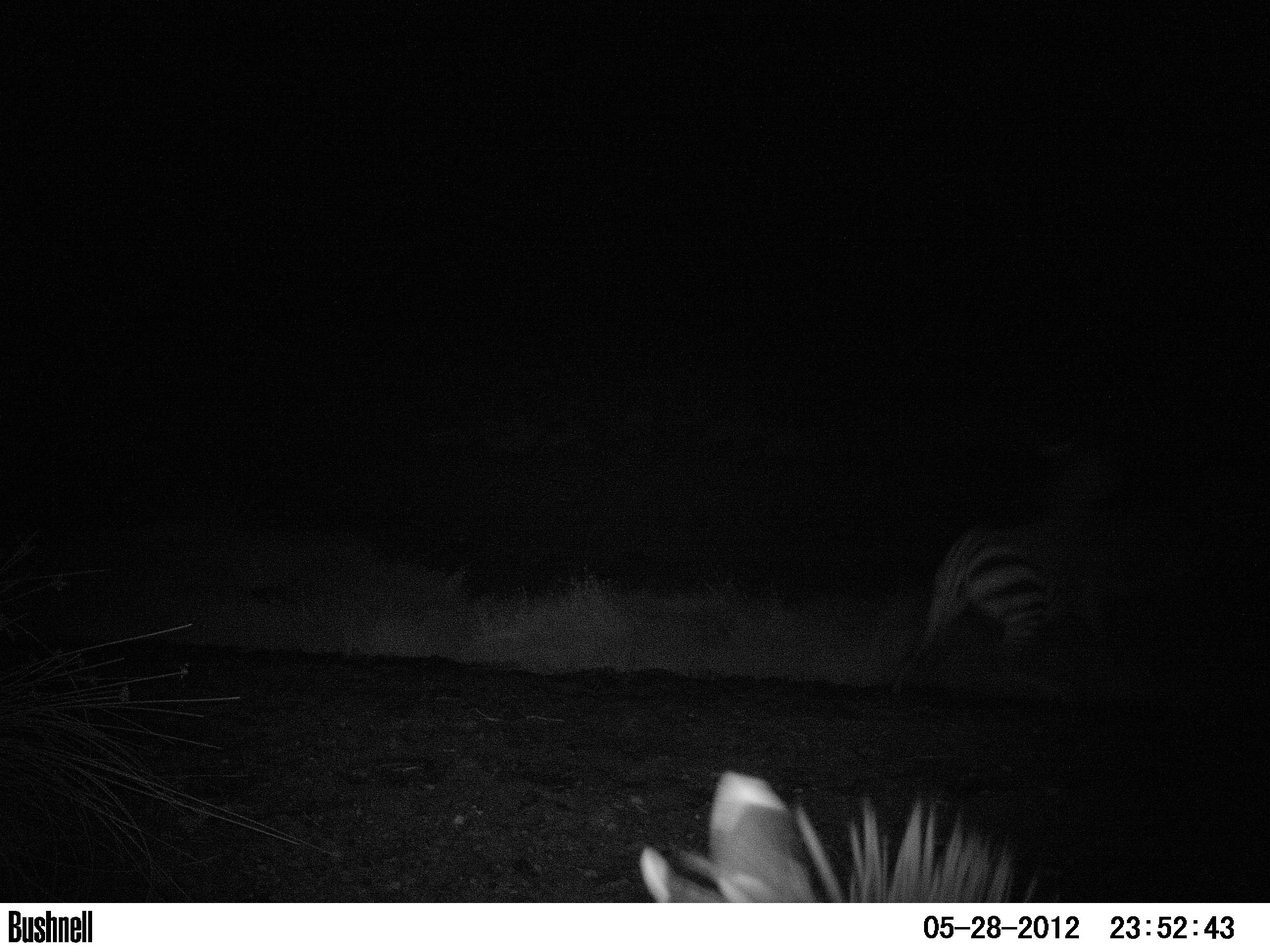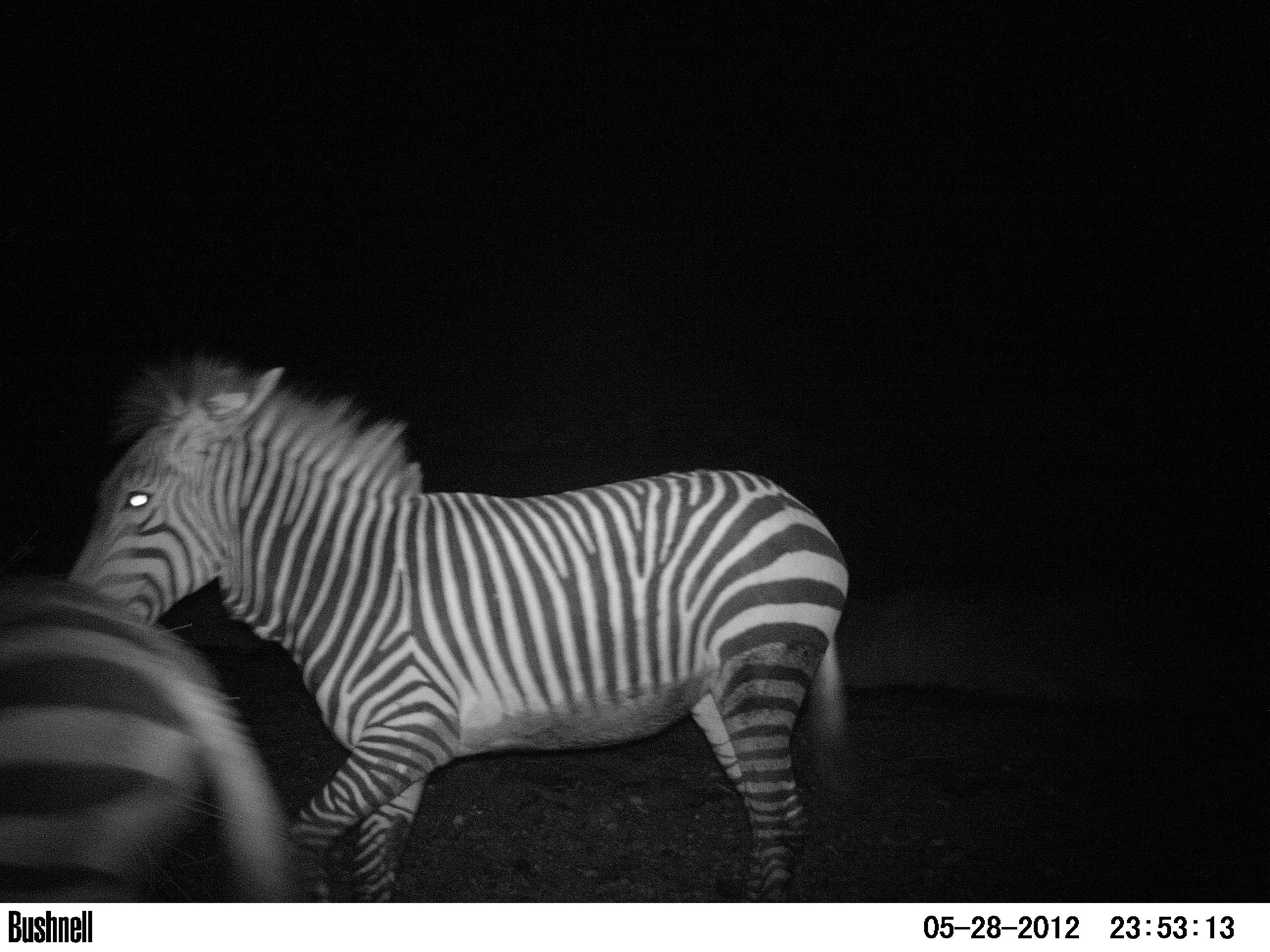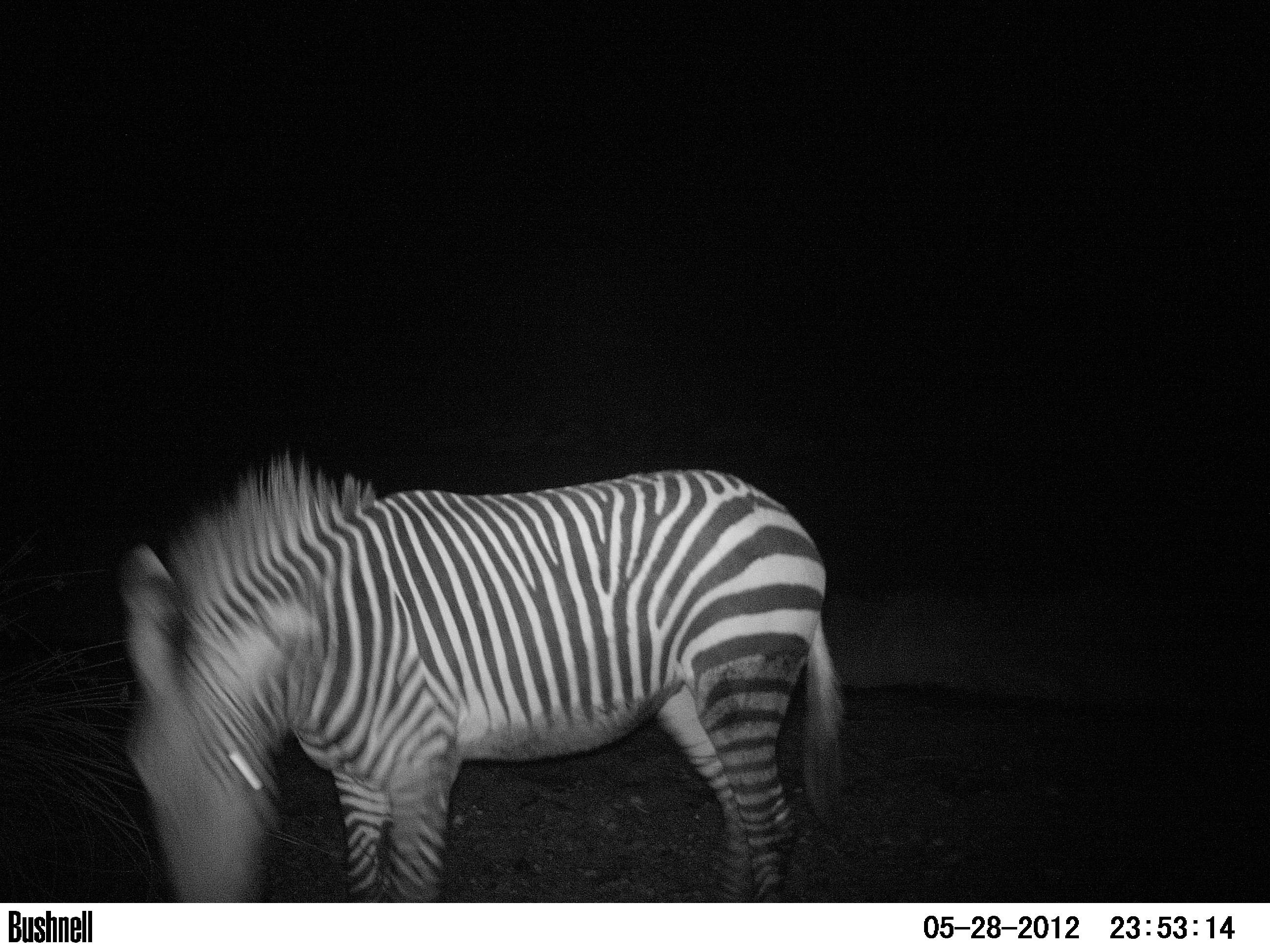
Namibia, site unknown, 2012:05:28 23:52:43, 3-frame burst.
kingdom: Animalia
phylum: Chordata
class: Mammalia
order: Perissodactyla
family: Equidae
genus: Equus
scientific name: Equus zebra hartmannae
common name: hartmann's mountain zebra